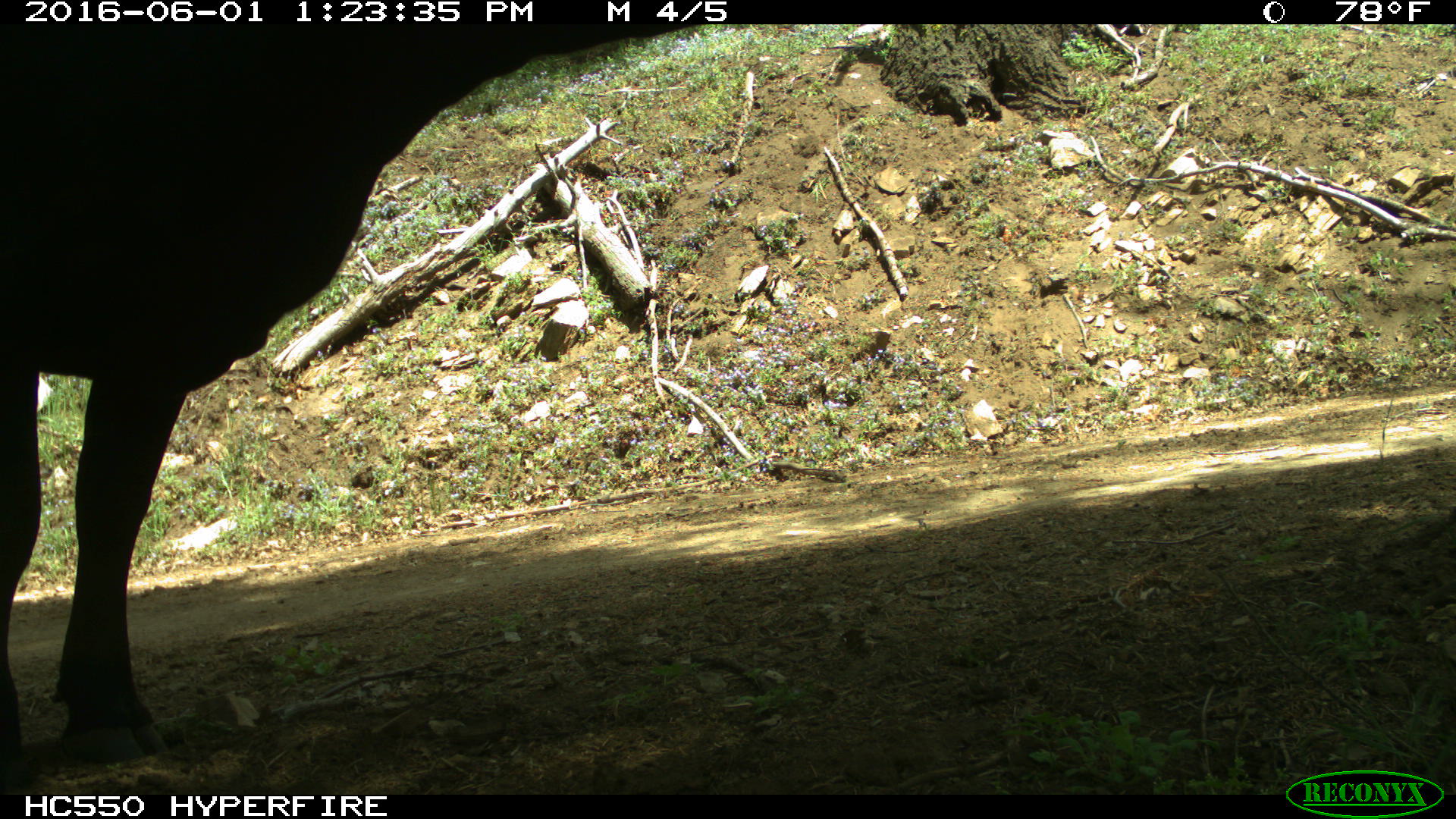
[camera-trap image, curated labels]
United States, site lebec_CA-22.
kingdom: Animalia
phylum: Chordata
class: Mammalia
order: Artiodactyla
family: Bovidae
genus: Bos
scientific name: Bos taurus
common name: domestic cow